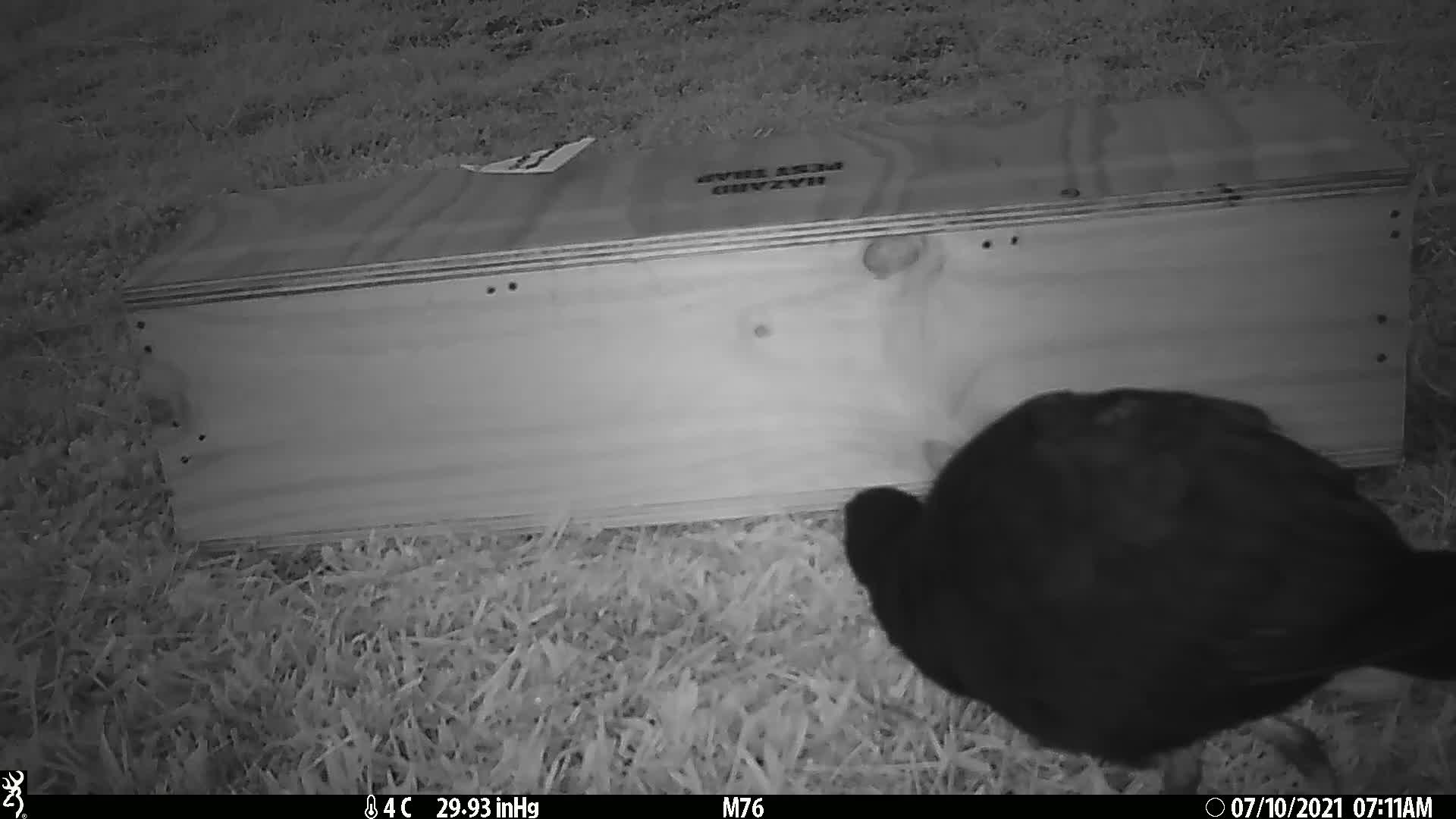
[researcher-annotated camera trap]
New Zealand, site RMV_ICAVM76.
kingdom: Animalia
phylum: Chordata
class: Aves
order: Gruiformes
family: Rallidae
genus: Porphyrio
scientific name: Porphyrio melanotus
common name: australasian swamphen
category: pukeko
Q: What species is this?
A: Pukeko (australasian swamphen) (Porphyrio melanotus).